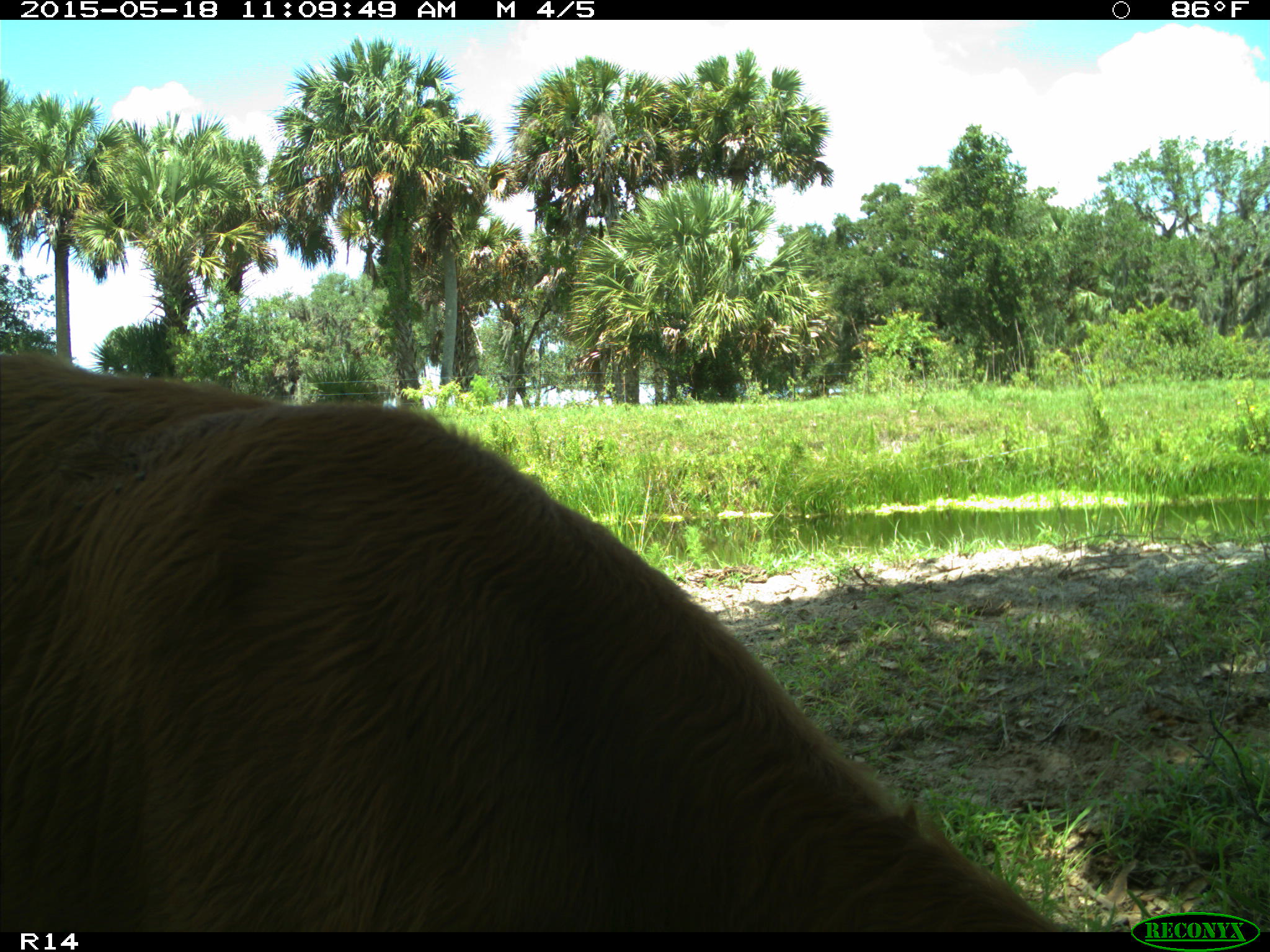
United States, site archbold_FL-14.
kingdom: Animalia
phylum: Chordata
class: Mammalia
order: Artiodactyla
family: Bovidae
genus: Bos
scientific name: Bos taurus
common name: domestic cow